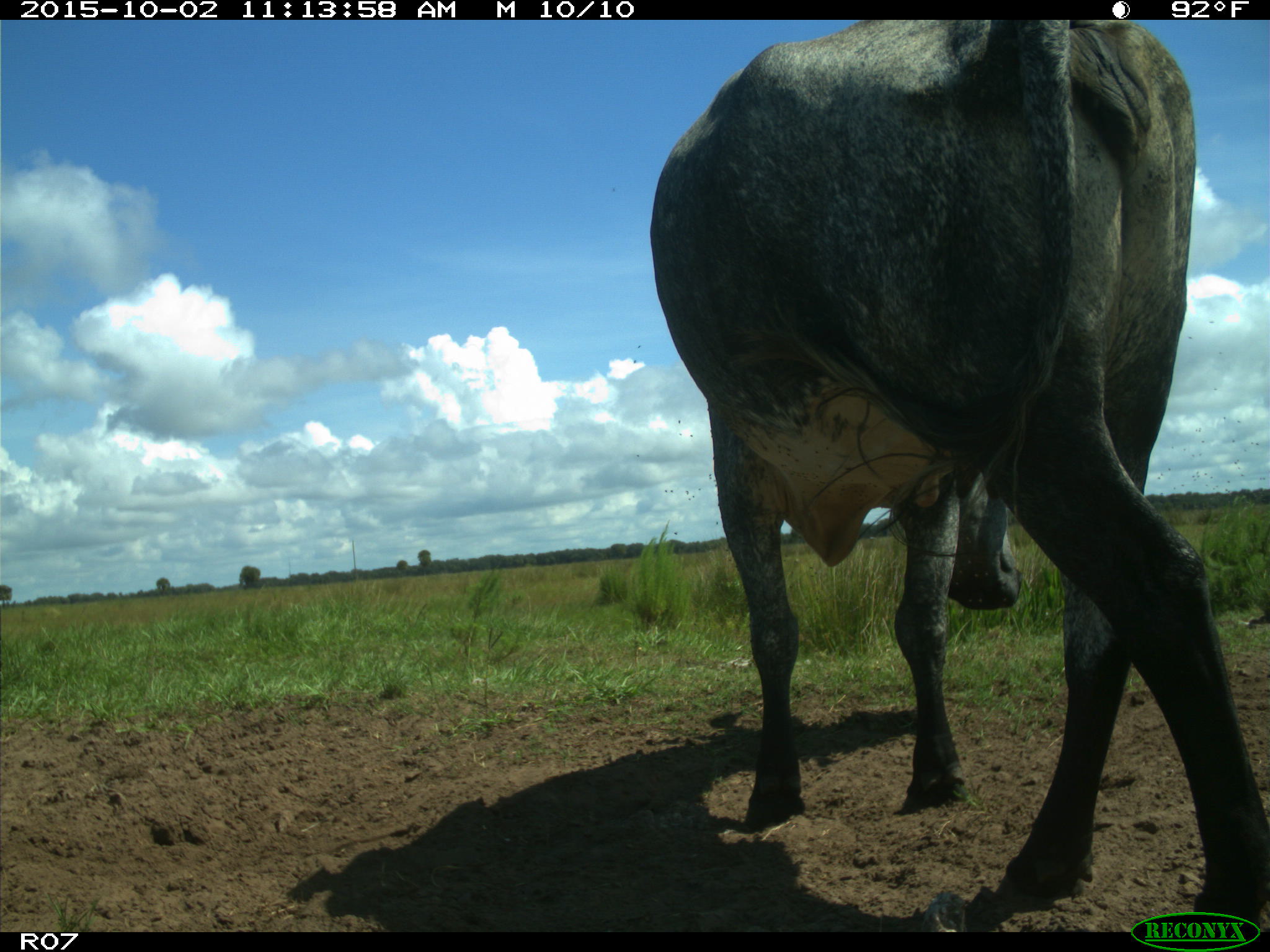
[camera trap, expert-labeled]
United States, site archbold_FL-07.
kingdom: Animalia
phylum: Chordata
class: Mammalia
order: Artiodactyla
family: Bovidae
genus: Bos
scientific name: Bos taurus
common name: domestic cow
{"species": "Bos taurus (domestic cow)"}